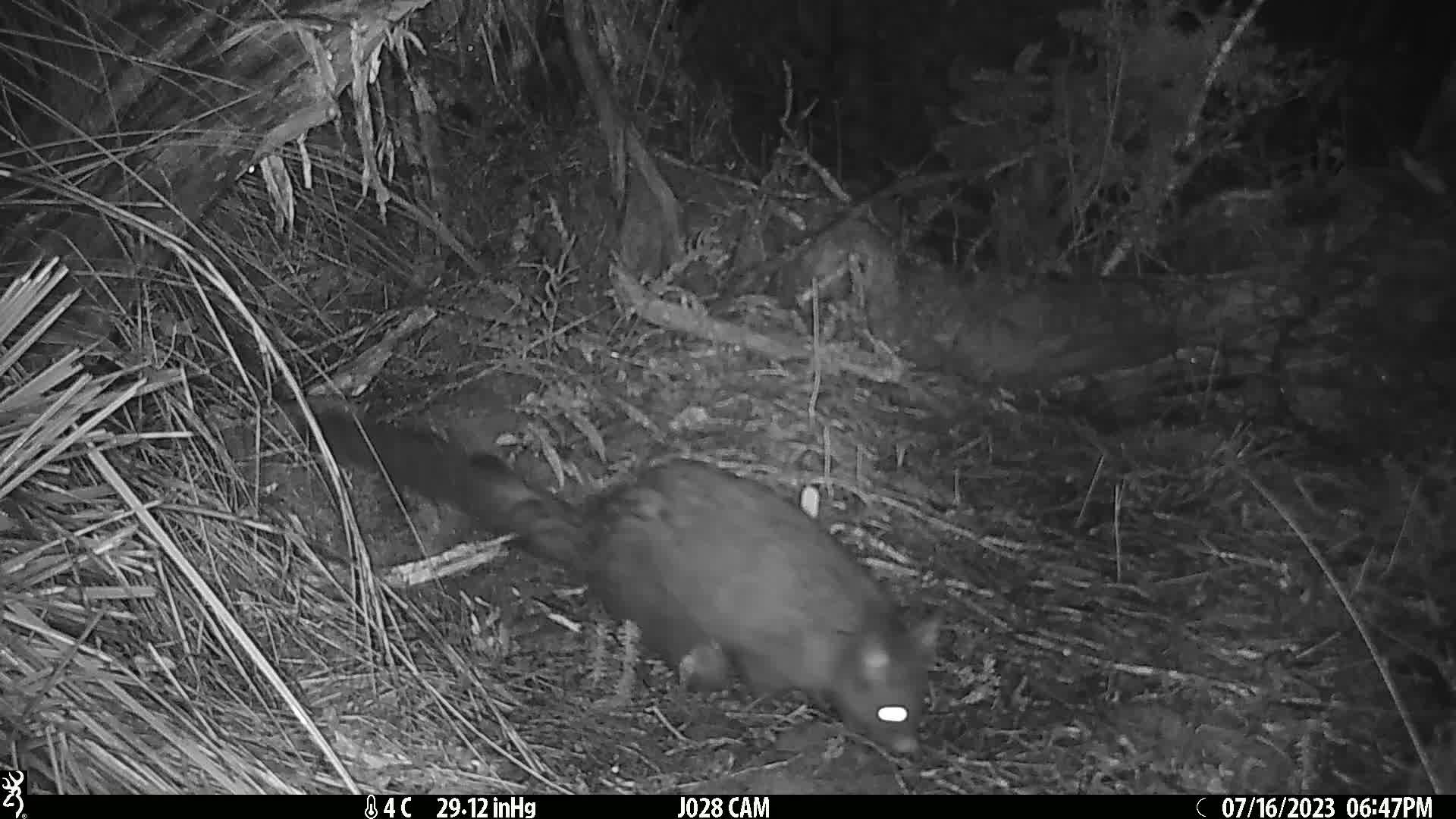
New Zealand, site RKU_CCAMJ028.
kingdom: Animalia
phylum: Chordata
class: Mammalia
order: Diprotodontia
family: Phalangeridae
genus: Trichosurus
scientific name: Trichosurus vulpecula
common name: common brushtail possum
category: possum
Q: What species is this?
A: Possum (common brushtail possum) (Trichosurus vulpecula).